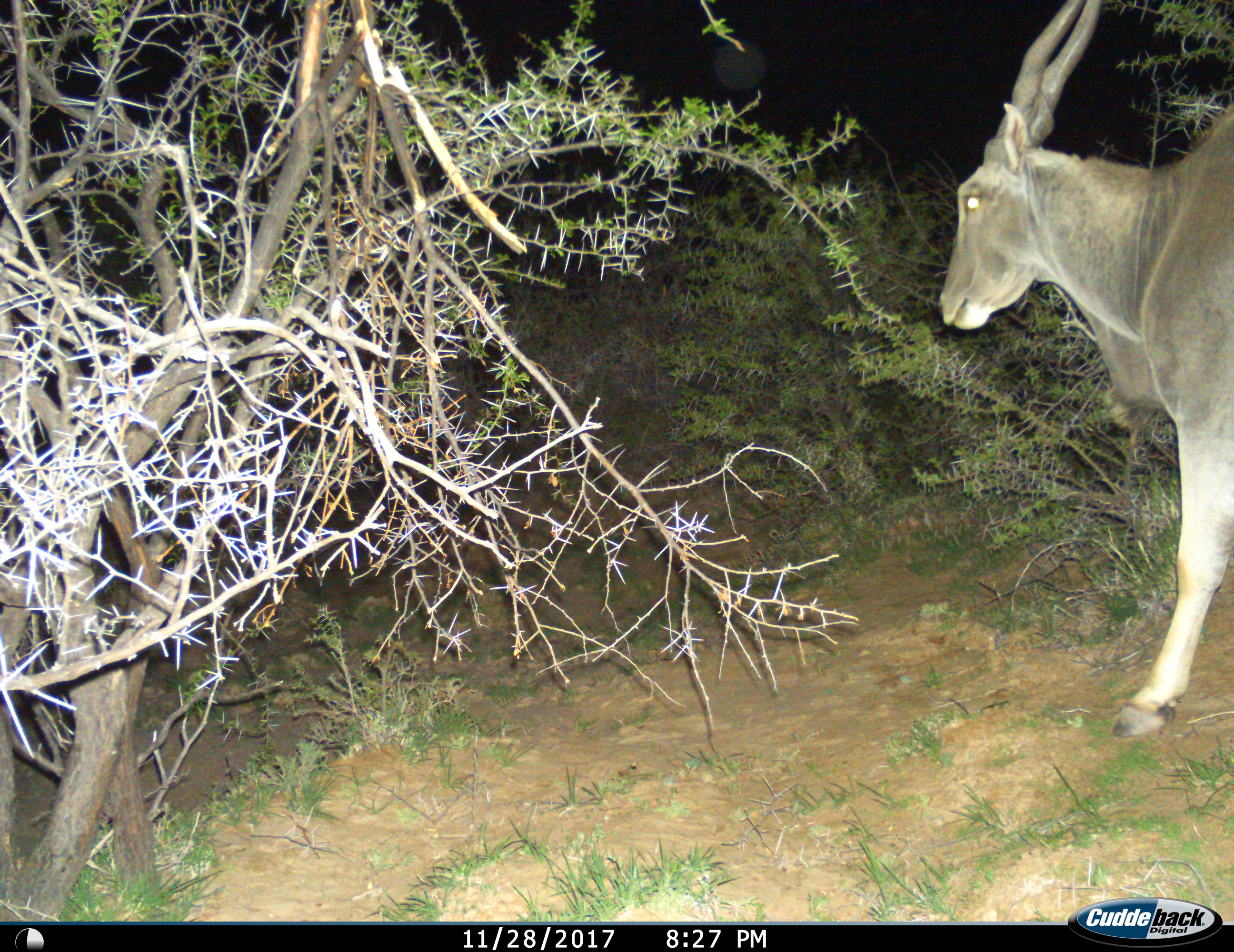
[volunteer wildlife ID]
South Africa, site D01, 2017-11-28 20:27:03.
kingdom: Animalia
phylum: Chordata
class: Mammalia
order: Artiodactyla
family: Bovidae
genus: Tragelaphus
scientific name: Tragelaphus oryx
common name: eland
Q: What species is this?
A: Eland (Tragelaphus oryx).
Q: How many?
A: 1.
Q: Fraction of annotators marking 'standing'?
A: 70%.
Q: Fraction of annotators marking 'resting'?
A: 10%.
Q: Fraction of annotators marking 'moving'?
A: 50%.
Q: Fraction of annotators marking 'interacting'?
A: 0%.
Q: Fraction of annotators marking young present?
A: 0%.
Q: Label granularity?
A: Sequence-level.